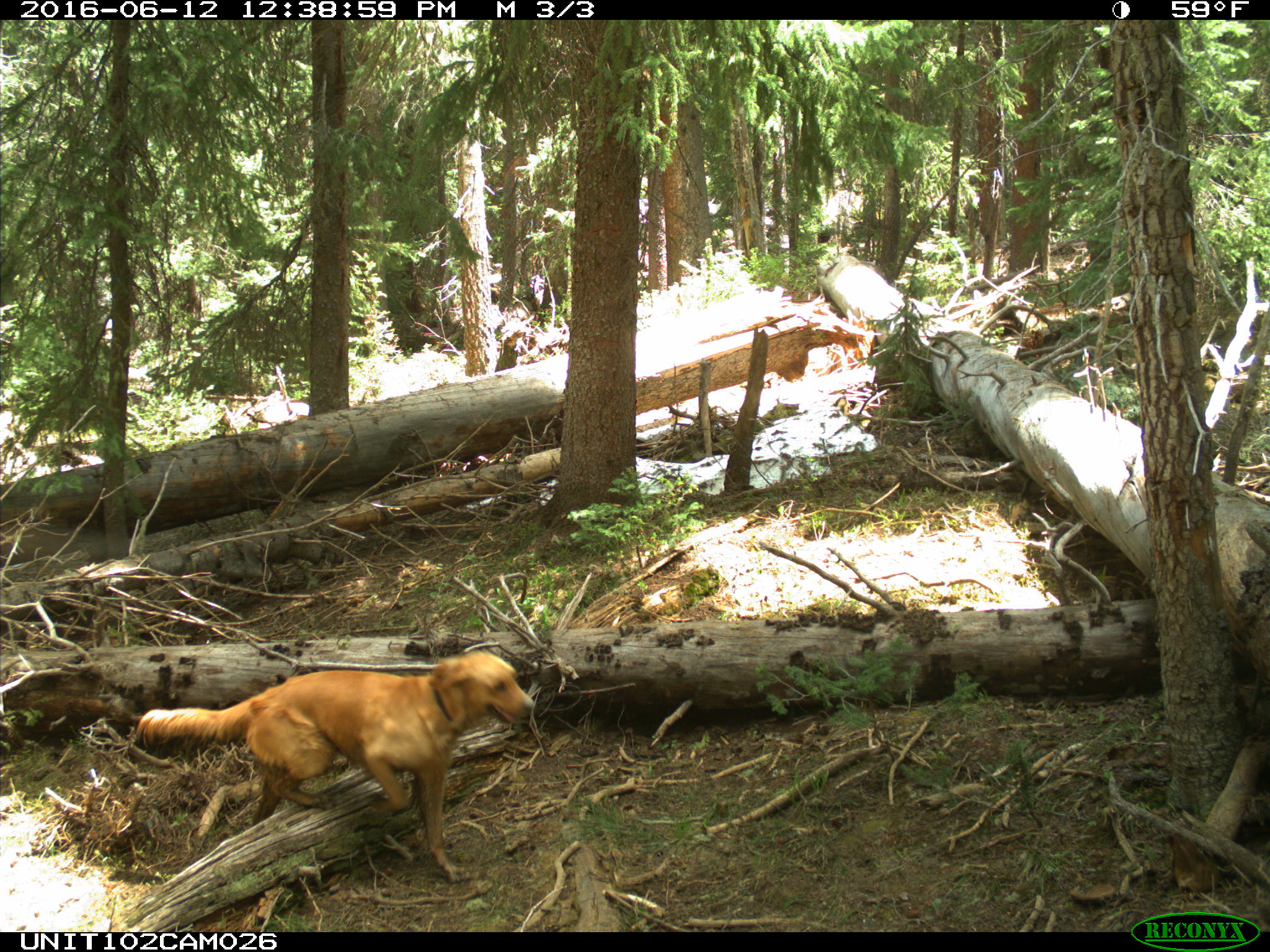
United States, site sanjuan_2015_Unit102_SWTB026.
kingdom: Animalia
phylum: Chordata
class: Mammalia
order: Carnivora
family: Canidae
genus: Canis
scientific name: Canis familiaris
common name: domestic dog